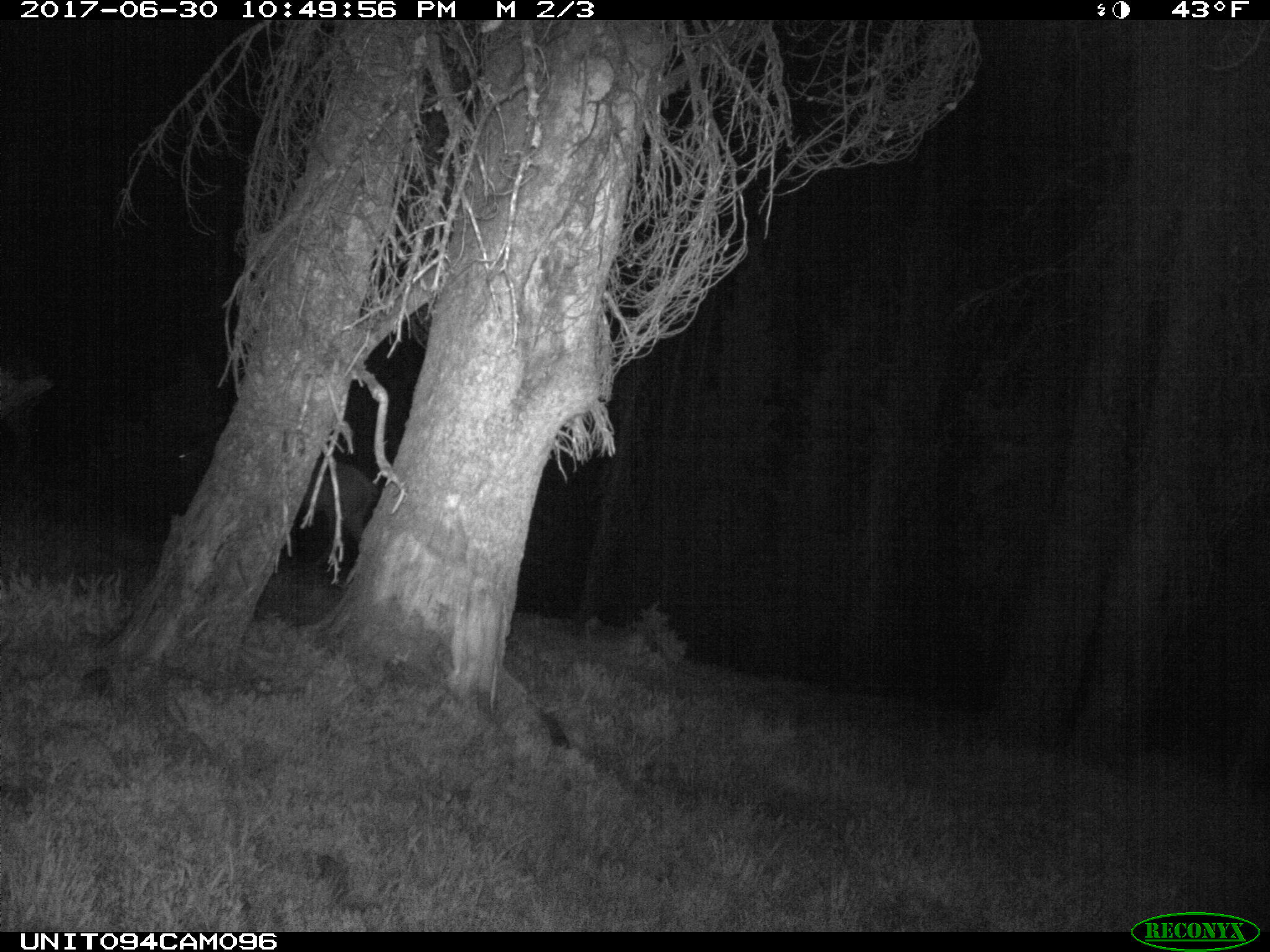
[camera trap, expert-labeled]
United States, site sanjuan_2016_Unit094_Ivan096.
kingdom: Animalia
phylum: Chordata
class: Mammalia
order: Artiodactyla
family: Cervidae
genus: Cervus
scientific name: Cervus elaphus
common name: red deer